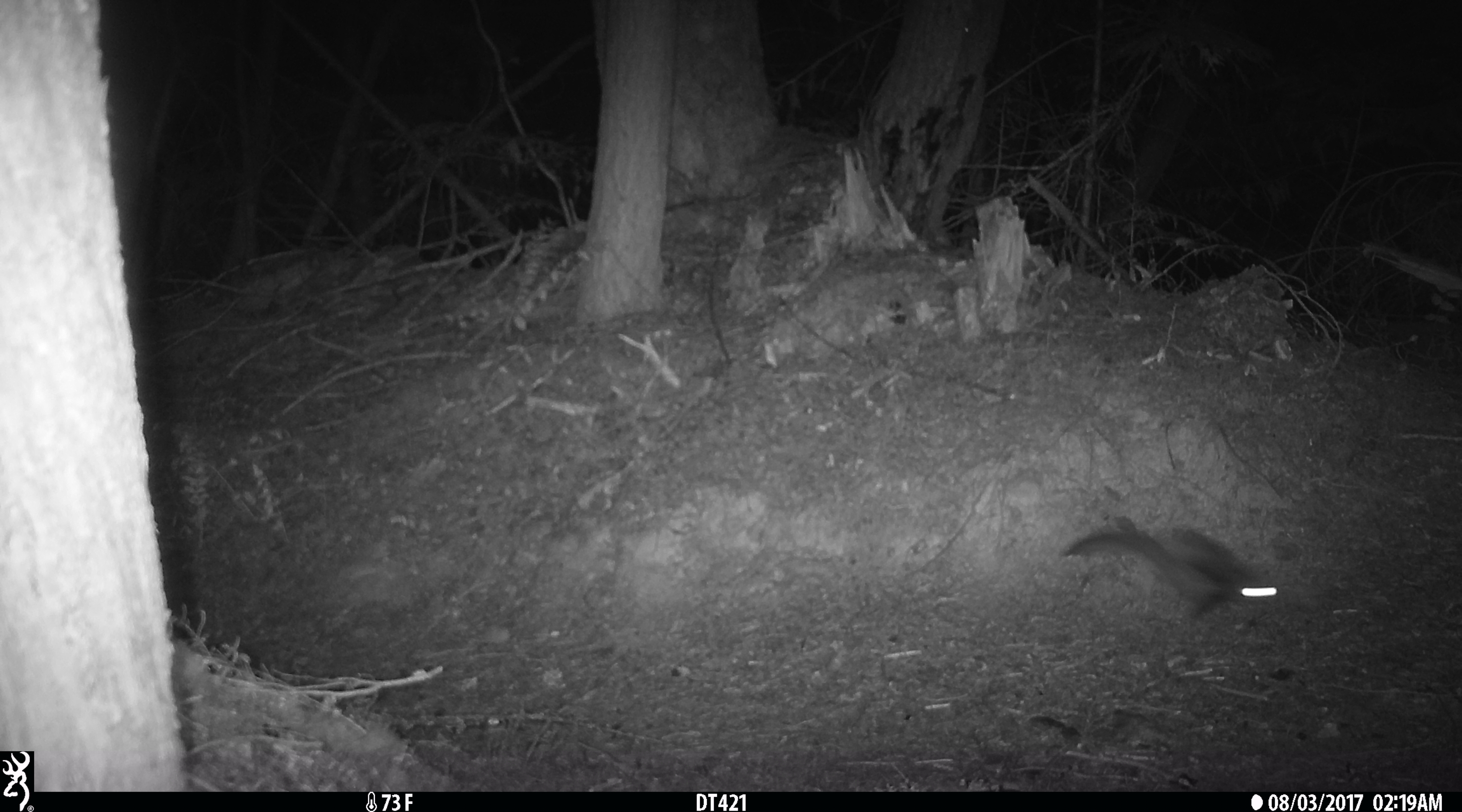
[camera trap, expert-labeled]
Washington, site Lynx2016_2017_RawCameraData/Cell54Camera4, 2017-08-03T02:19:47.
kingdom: Animalia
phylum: Chordata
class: Mammalia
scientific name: Mammalia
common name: small mammal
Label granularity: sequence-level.